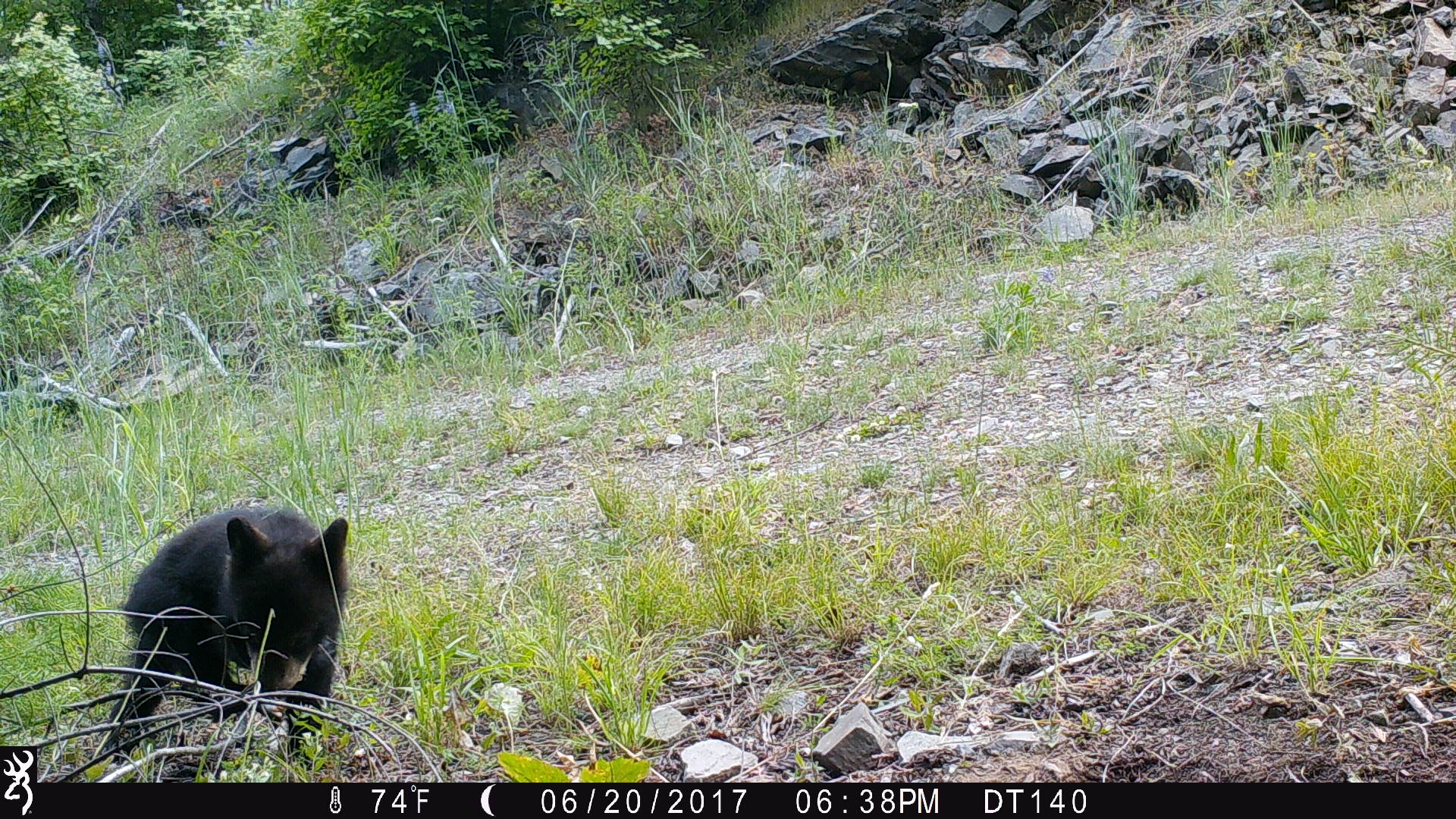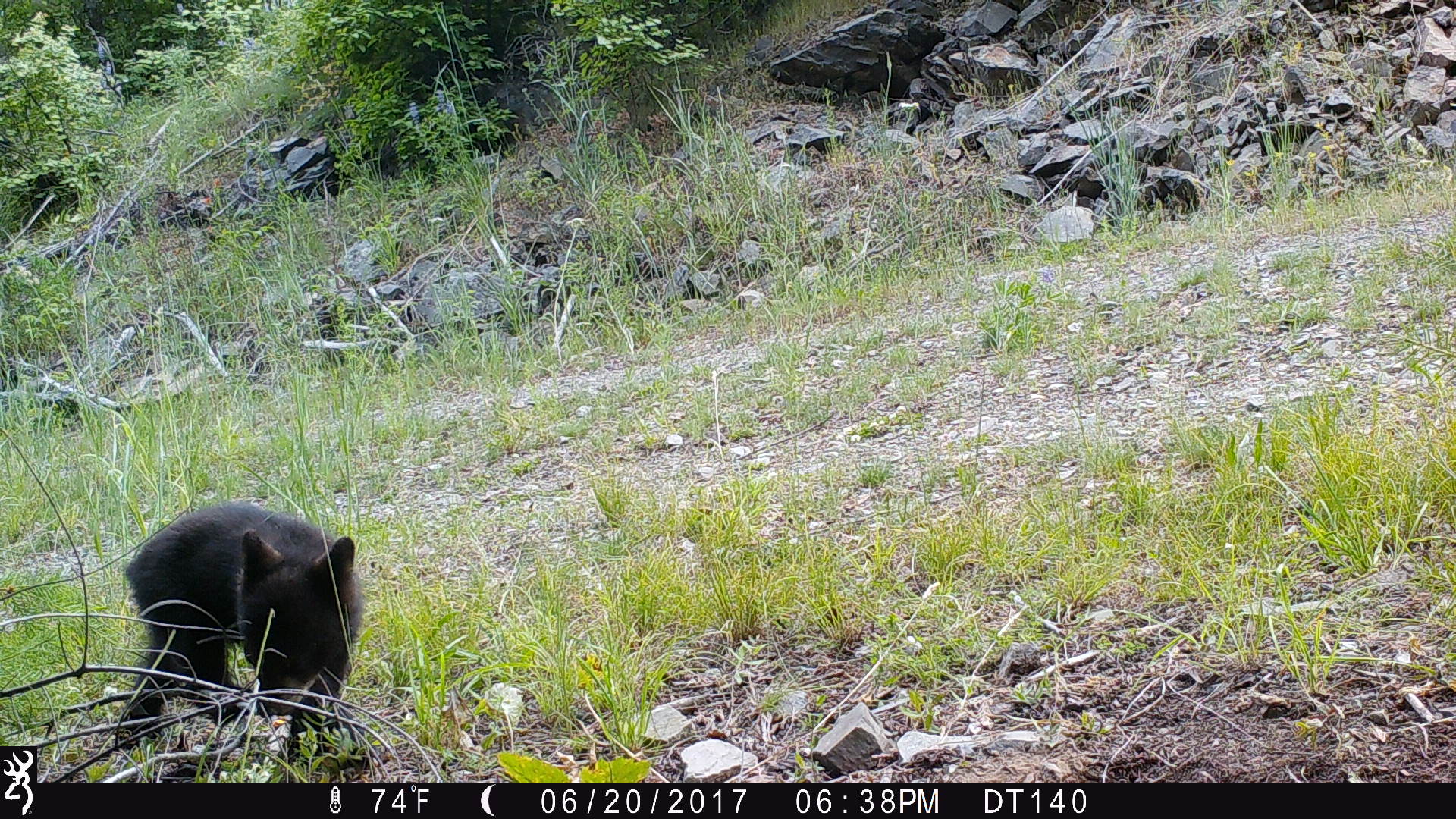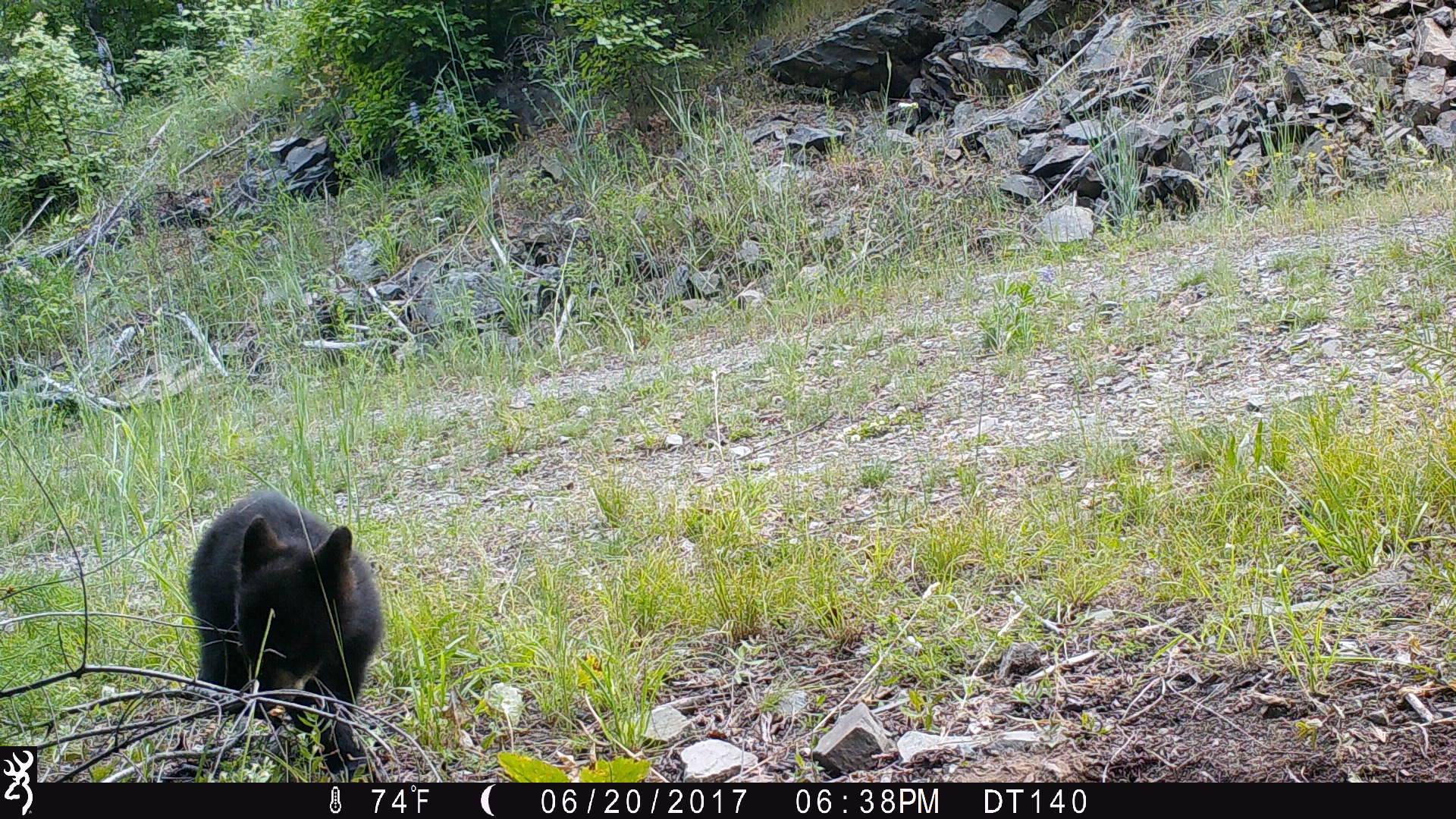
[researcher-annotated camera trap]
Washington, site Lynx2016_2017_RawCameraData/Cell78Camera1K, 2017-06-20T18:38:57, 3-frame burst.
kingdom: Animalia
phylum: Chordata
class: Mammalia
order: Carnivora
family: Ursidae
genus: Ursus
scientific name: Ursus americanus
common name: american black bear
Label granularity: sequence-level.